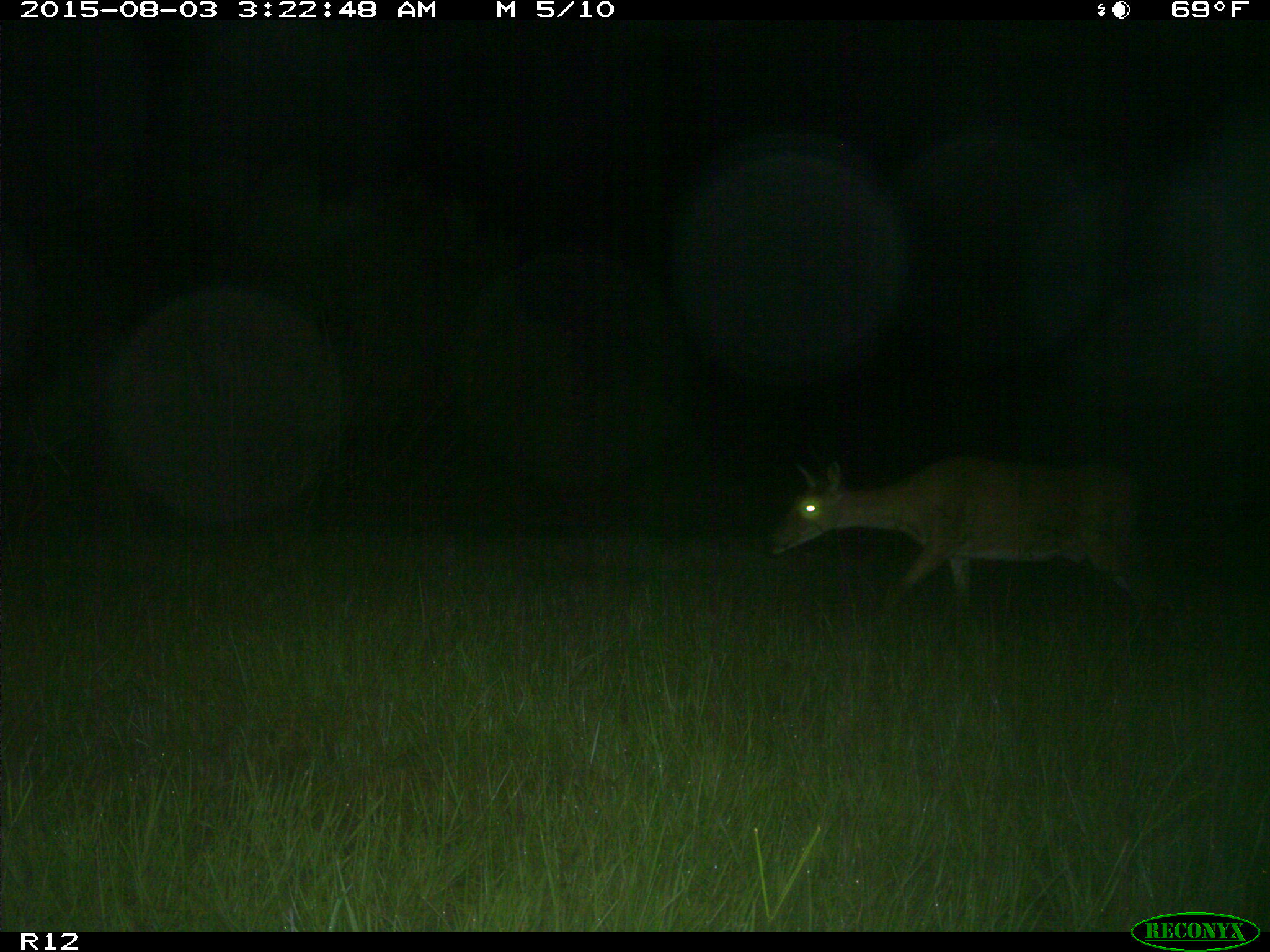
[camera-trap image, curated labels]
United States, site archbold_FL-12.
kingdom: Animalia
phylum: Chordata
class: Mammalia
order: Artiodactyla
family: Cervidae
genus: Odocoileus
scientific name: Odocoileus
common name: deer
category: unidentified deer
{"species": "unidentified deer (deer) (Odocoileus)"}